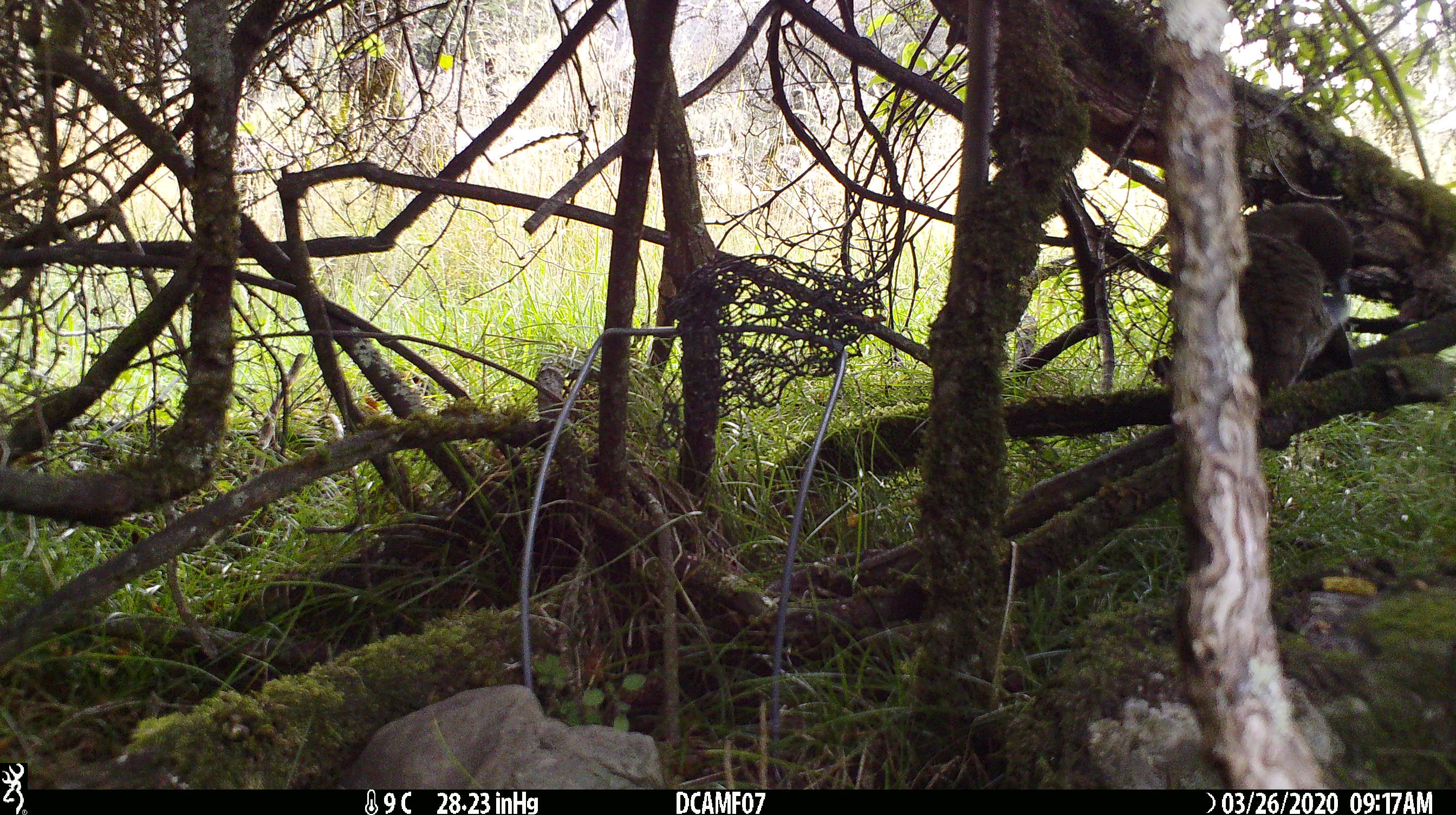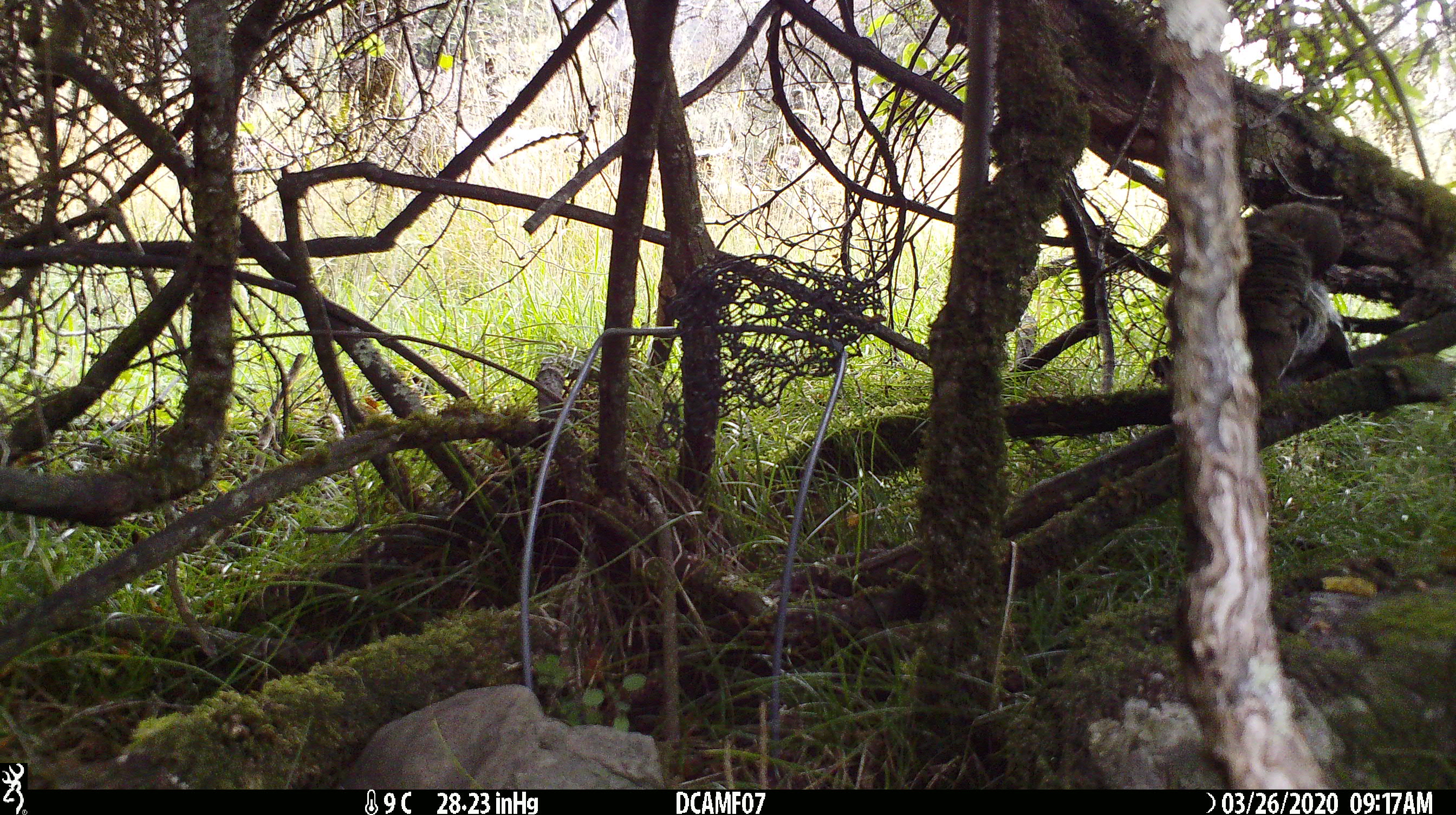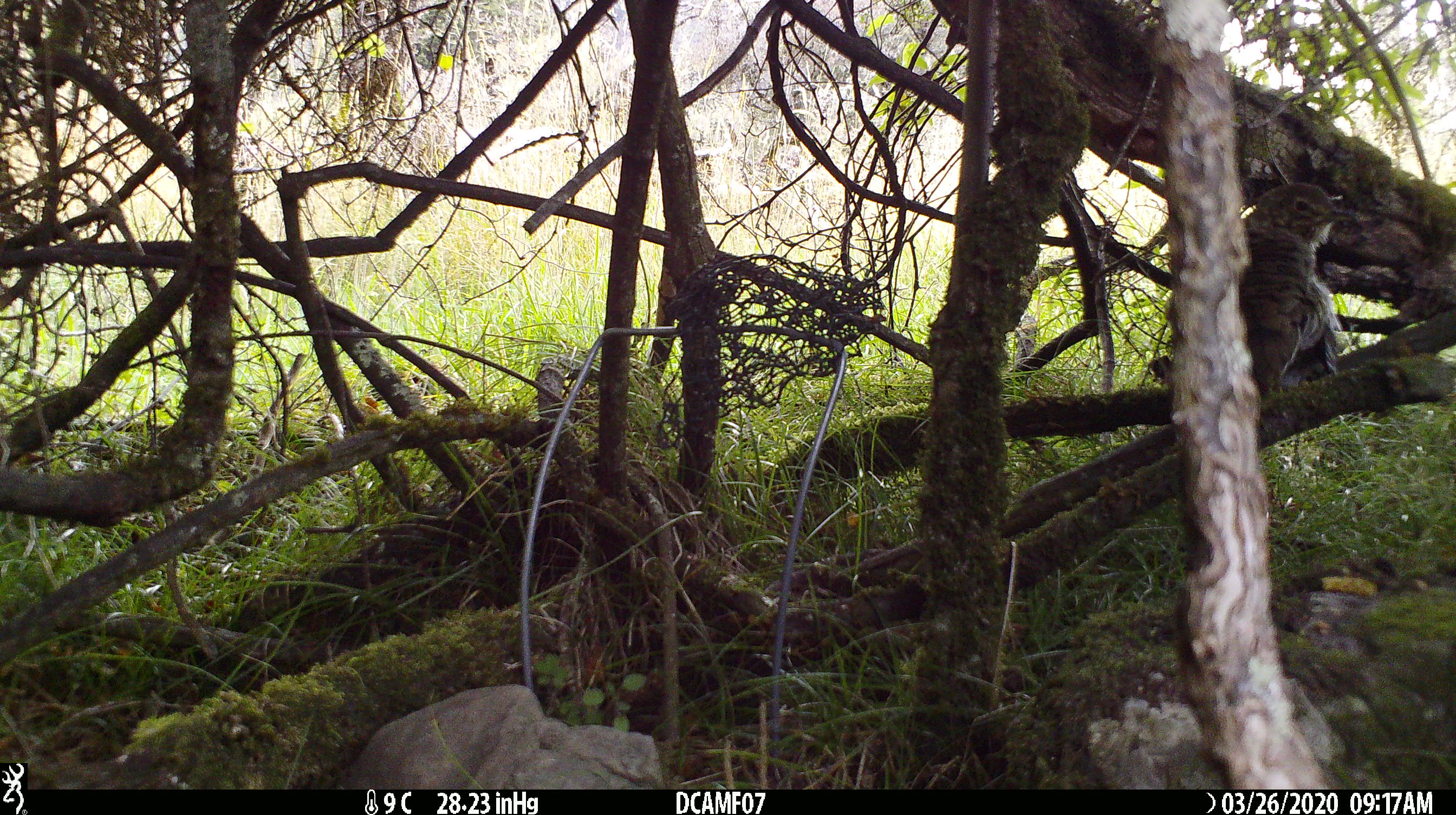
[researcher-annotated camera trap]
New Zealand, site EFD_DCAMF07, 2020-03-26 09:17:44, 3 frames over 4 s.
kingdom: Animalia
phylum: Chordata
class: Aves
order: Passeriformes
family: Turdidae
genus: Turdus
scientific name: Turdus philomelos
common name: song thrush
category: thrush